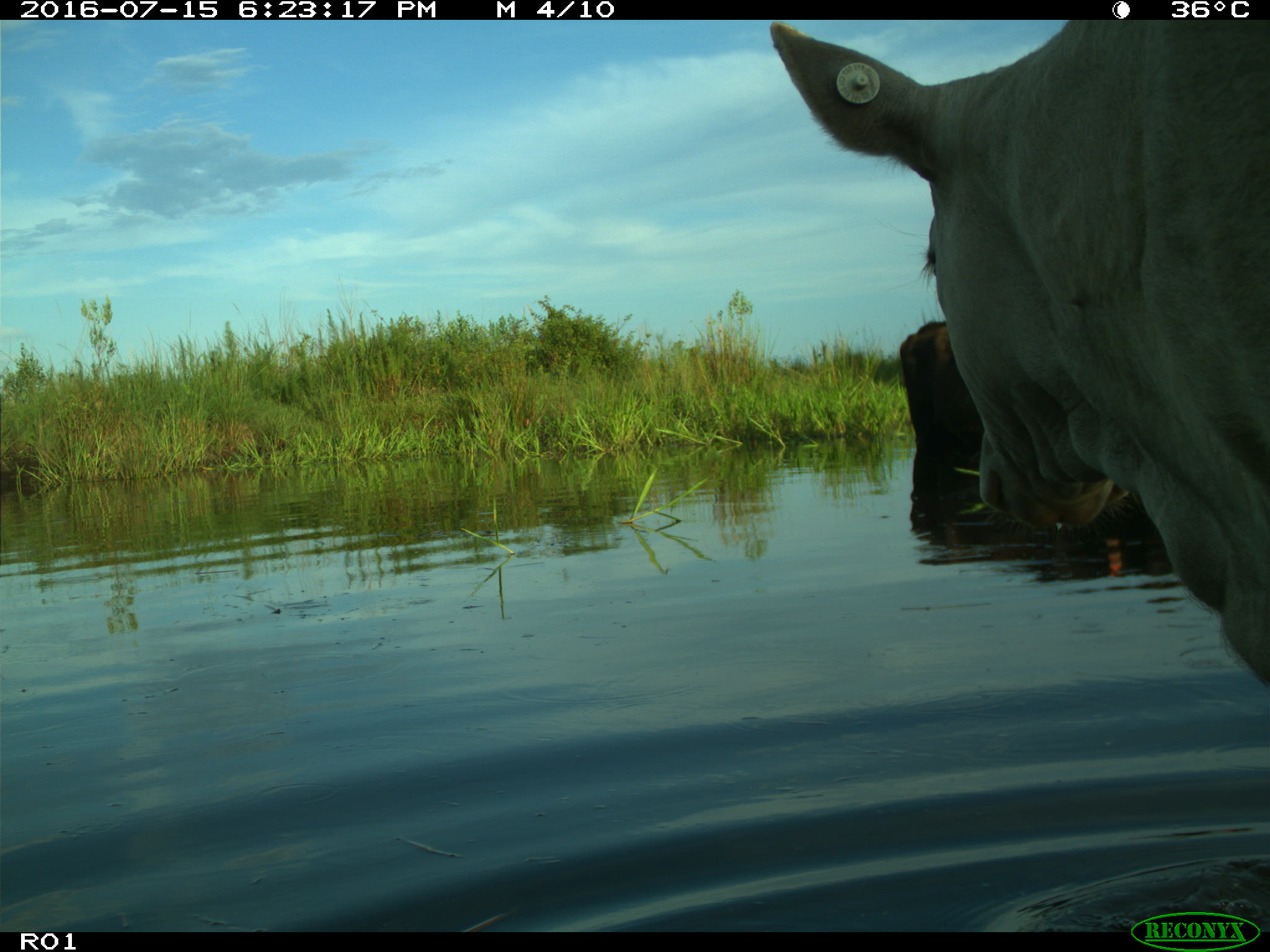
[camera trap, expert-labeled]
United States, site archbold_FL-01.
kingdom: Animalia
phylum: Chordata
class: Mammalia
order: Artiodactyla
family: Bovidae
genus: Bos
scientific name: Bos taurus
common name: domestic cow